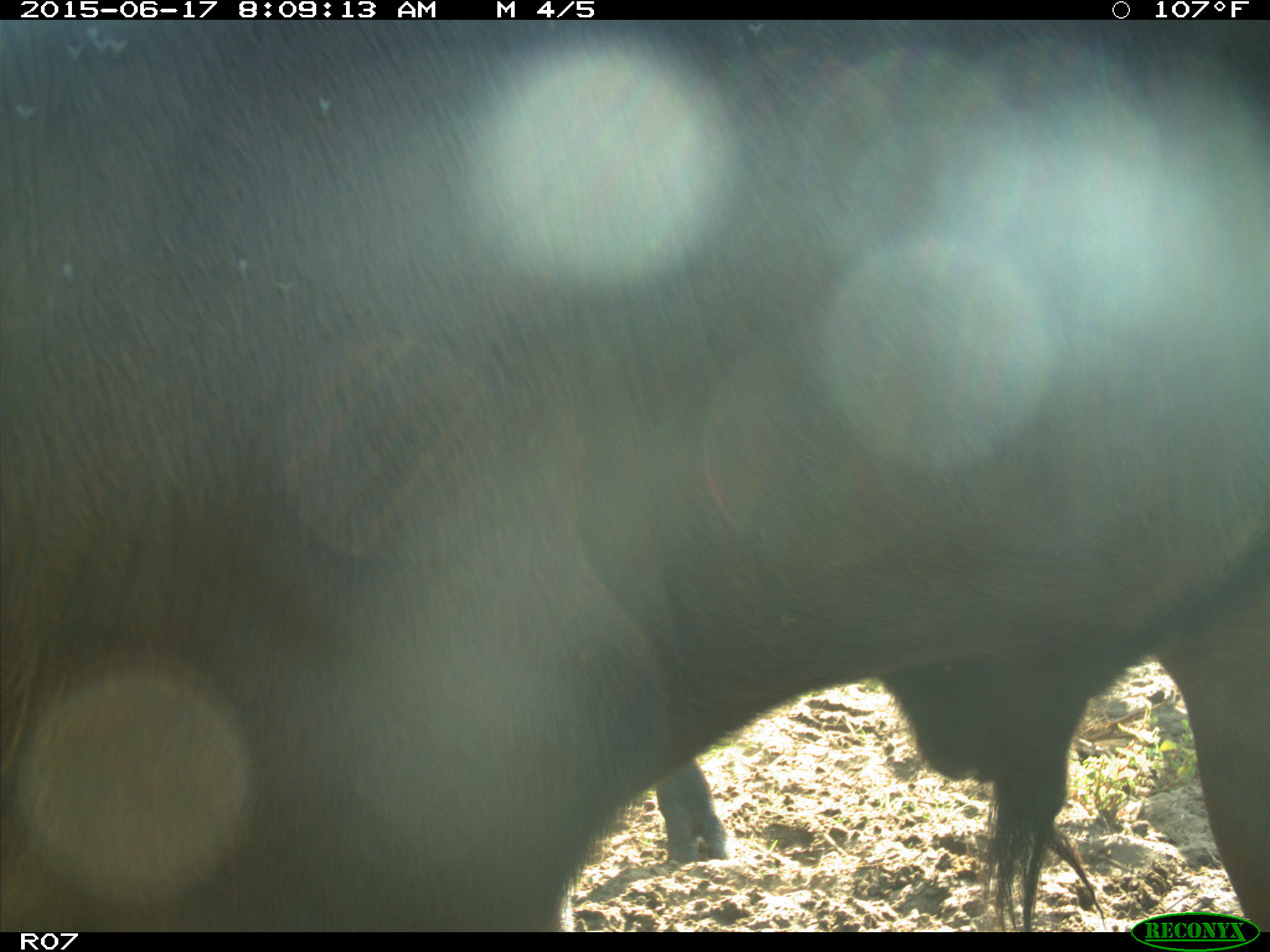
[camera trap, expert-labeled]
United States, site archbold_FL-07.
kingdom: Animalia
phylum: Chordata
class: Mammalia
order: Artiodactyla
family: Bovidae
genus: Bos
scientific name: Bos taurus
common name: domestic cow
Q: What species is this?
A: Bos taurus (domestic cow).